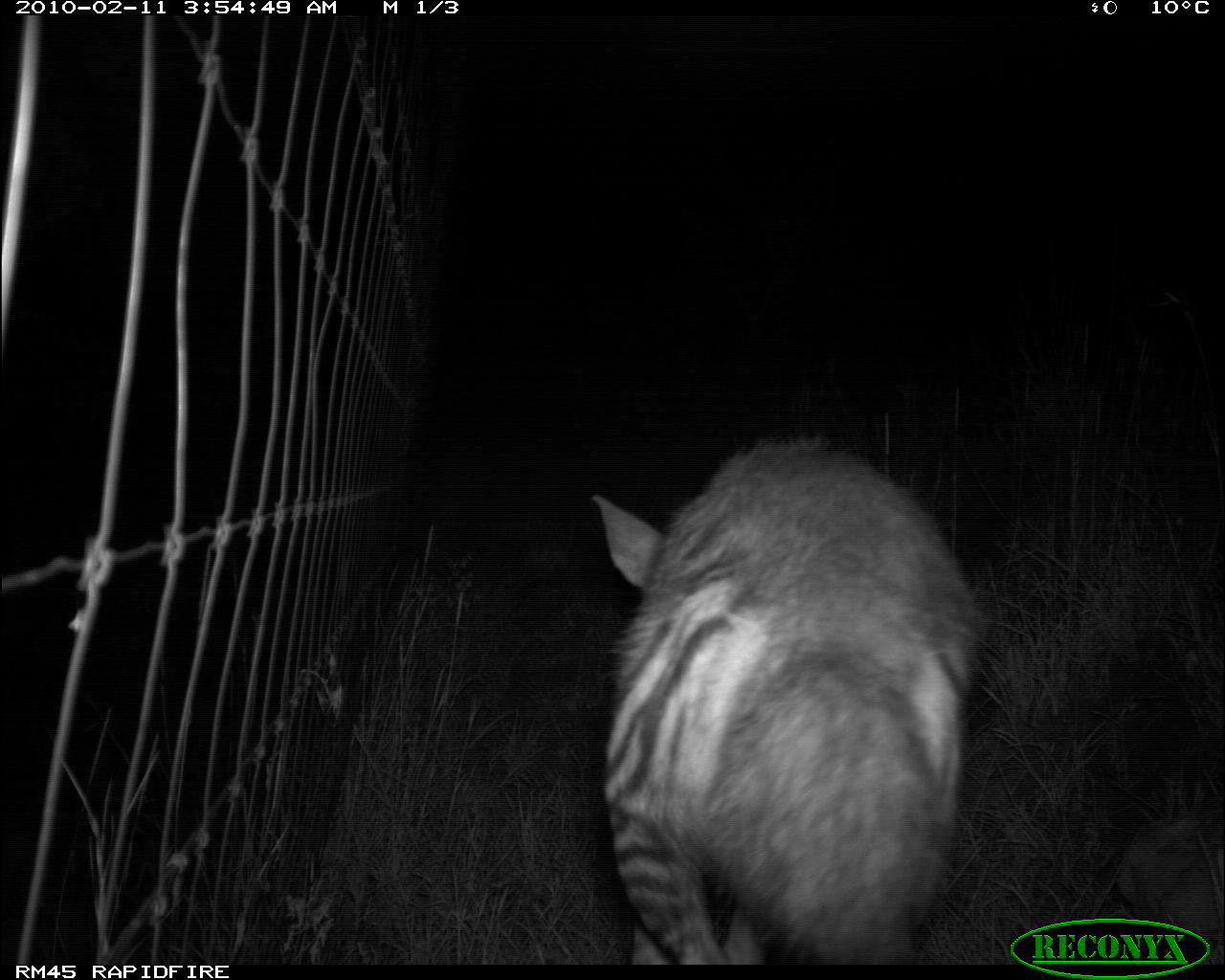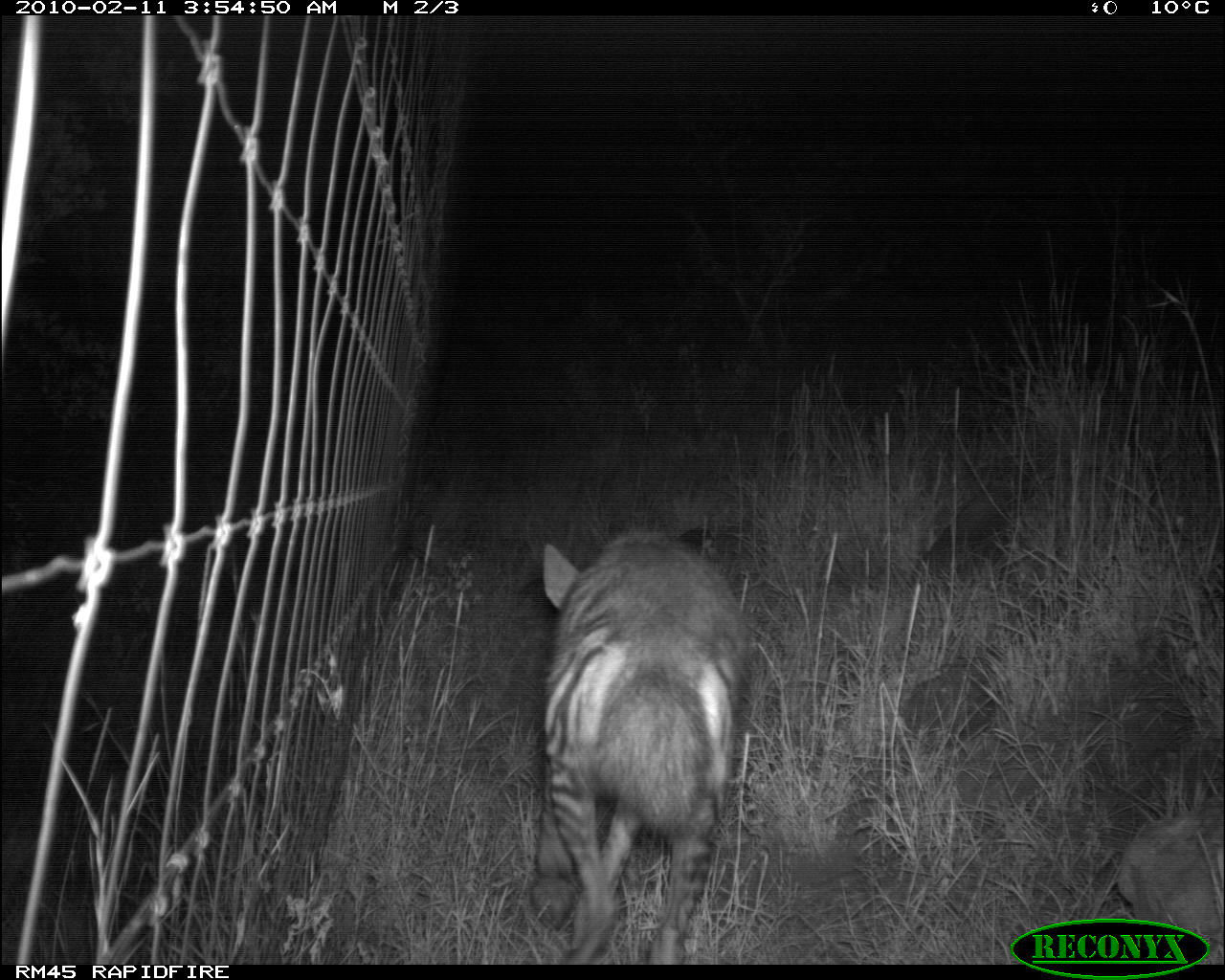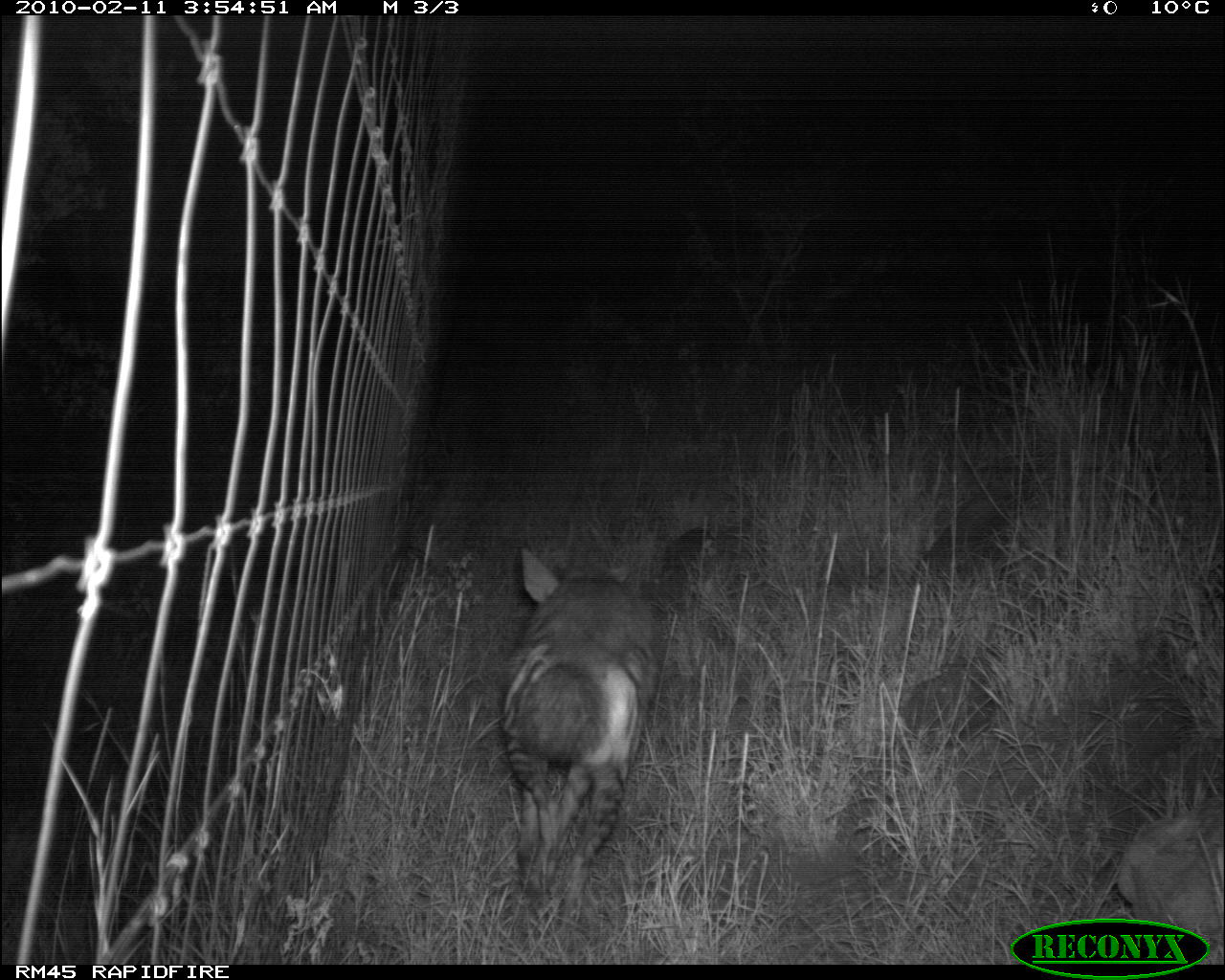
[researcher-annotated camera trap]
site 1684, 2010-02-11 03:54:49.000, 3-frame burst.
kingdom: Animalia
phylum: Chordata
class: Mammalia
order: Carnivora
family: Hyaenidae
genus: Hyaena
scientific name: Hyaena hyaena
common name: striped hyena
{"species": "Hyaena hyaena (striped hyena)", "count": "1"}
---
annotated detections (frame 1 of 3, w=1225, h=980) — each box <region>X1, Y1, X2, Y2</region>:
hyaena hyaena: <region>589, 438, 986, 965</region>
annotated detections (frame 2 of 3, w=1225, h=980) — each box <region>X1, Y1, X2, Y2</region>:
hyaena hyaena: <region>528, 504, 753, 965</region>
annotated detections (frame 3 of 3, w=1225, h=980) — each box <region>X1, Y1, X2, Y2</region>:
hyaena hyaena: <region>500, 547, 658, 895</region>